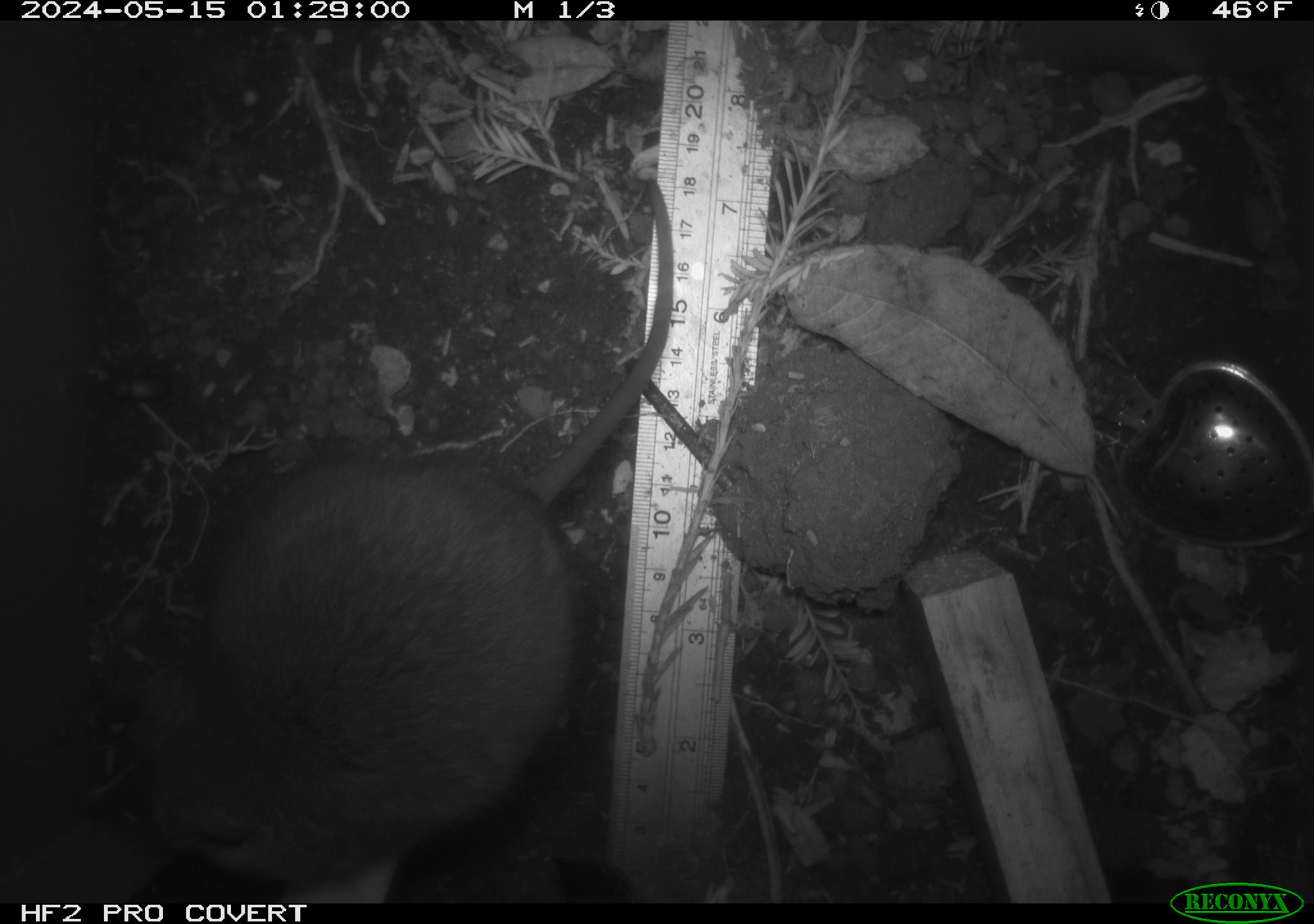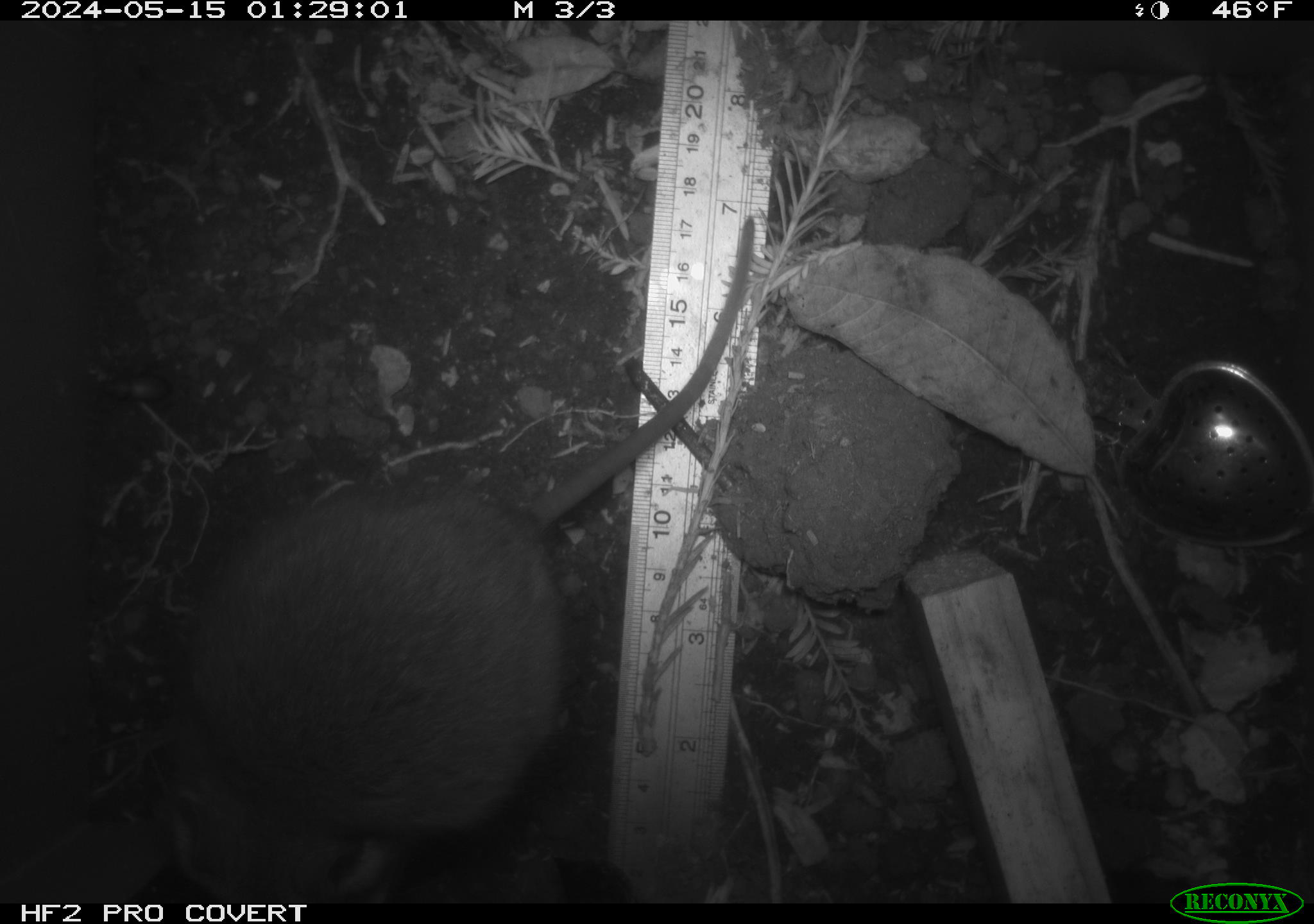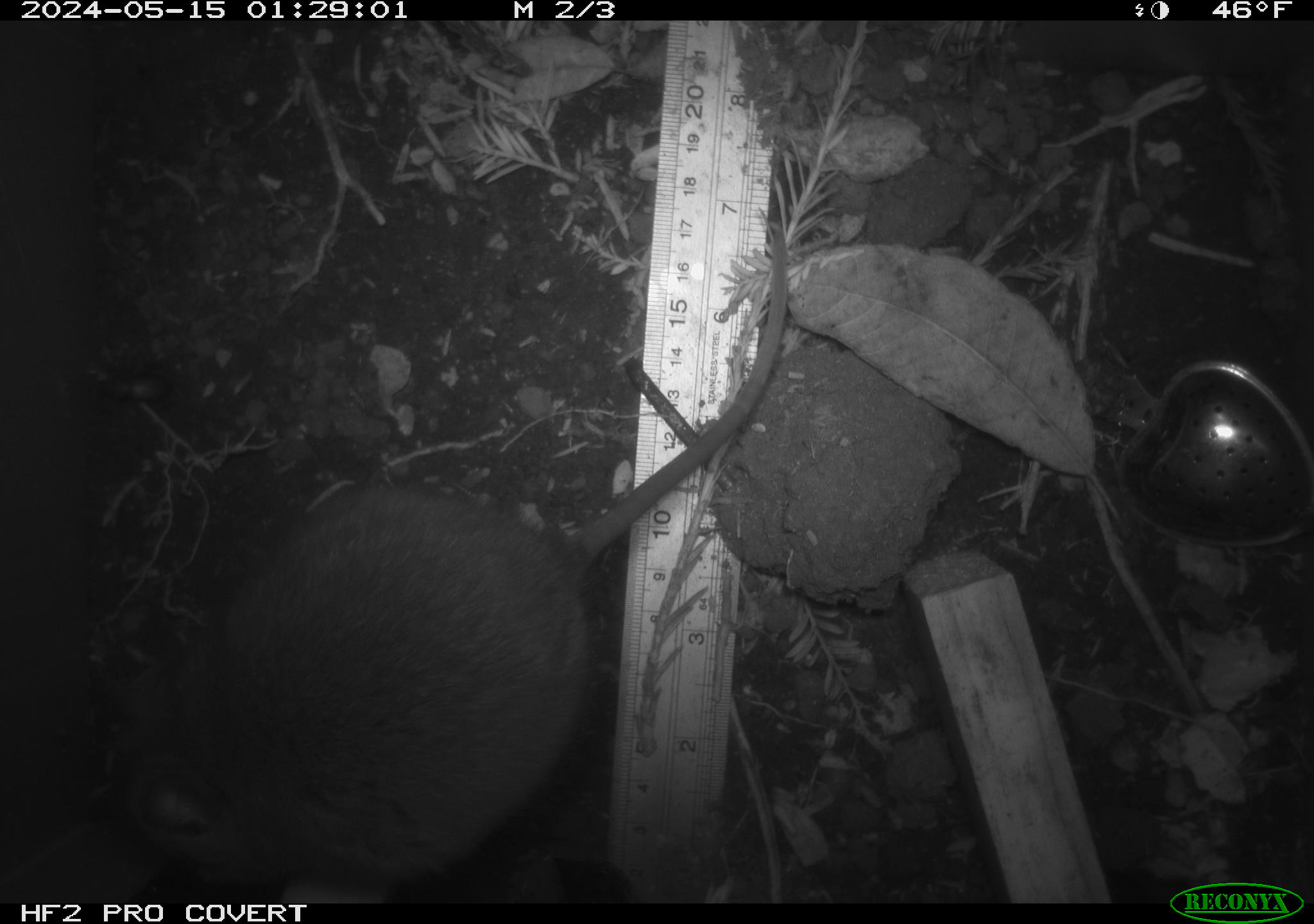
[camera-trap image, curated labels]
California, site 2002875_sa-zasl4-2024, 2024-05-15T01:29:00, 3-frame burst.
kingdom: Animalia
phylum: Chordata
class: Mammalia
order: Rodentia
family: Cricetidae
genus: Neotoma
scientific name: Neotoma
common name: pack rat or woodrat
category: neotoma species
Neotoma species (pack rat or woodrat) (Neotoma).